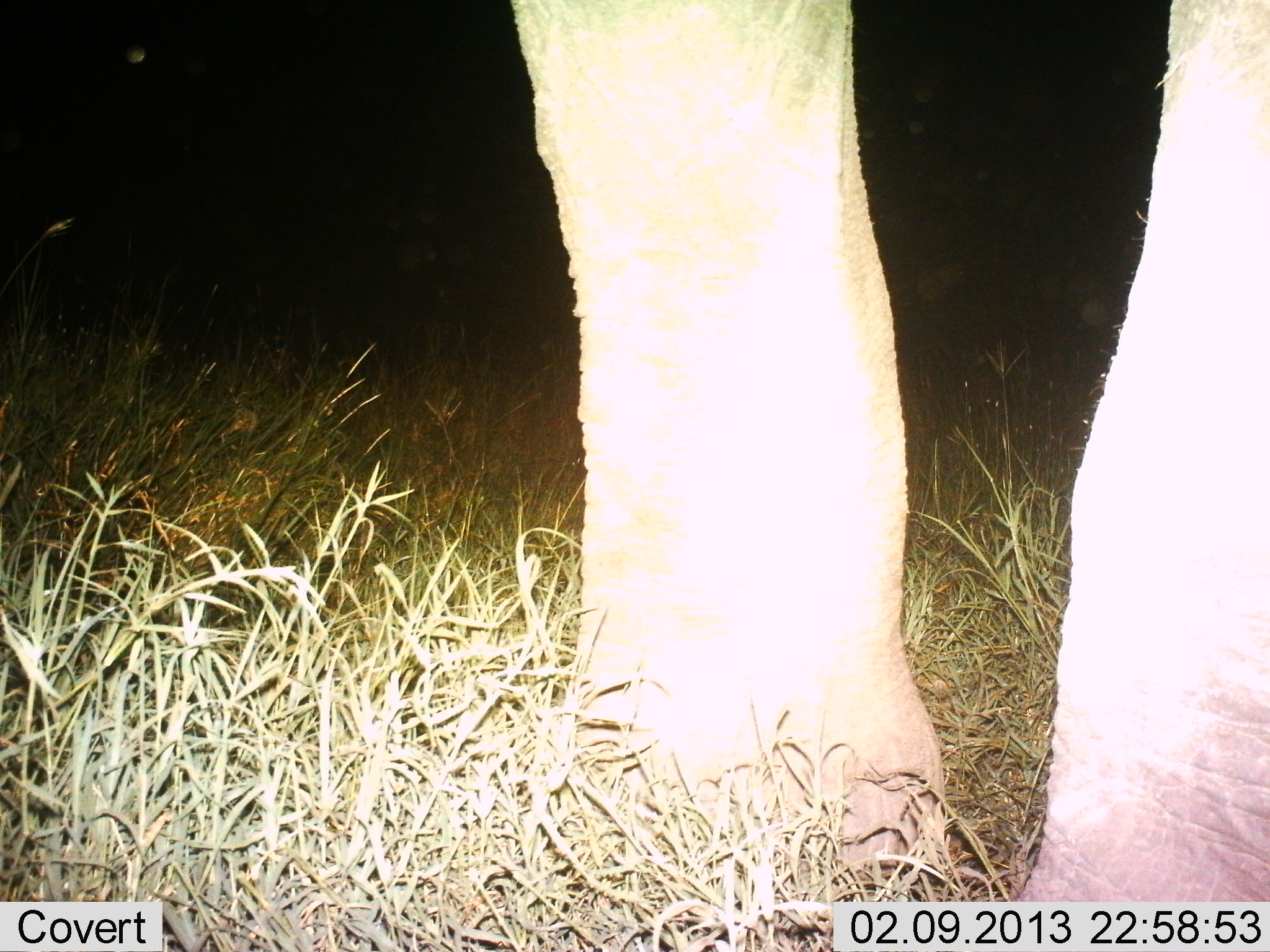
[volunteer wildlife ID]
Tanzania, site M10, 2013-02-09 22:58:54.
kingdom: Animalia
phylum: Chordata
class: Mammalia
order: Proboscidea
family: Elephantidae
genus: Loxodonta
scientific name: Loxodonta africana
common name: african bush elephant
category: elephant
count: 1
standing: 91%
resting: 0%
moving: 9%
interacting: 0%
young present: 0%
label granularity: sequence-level